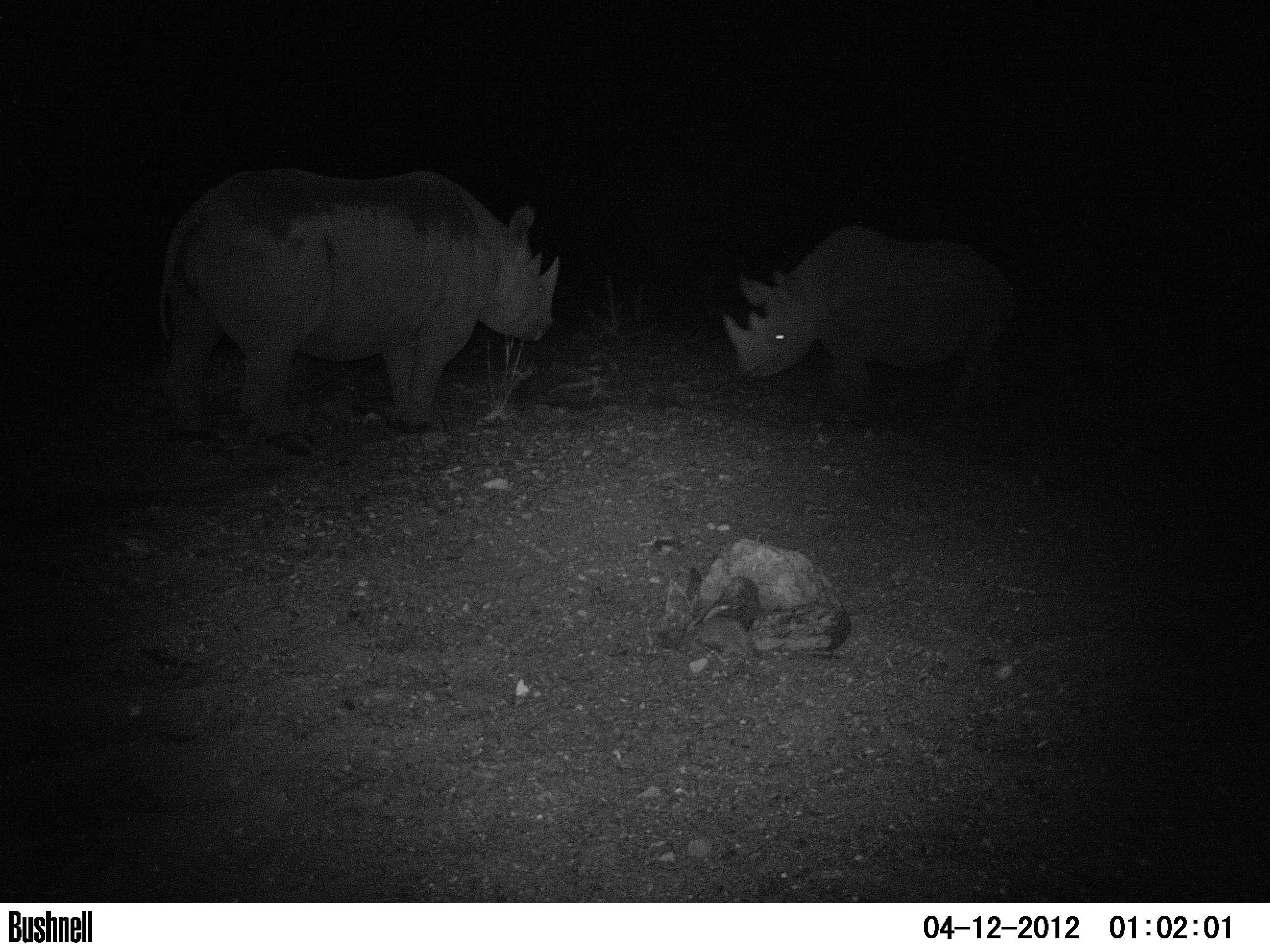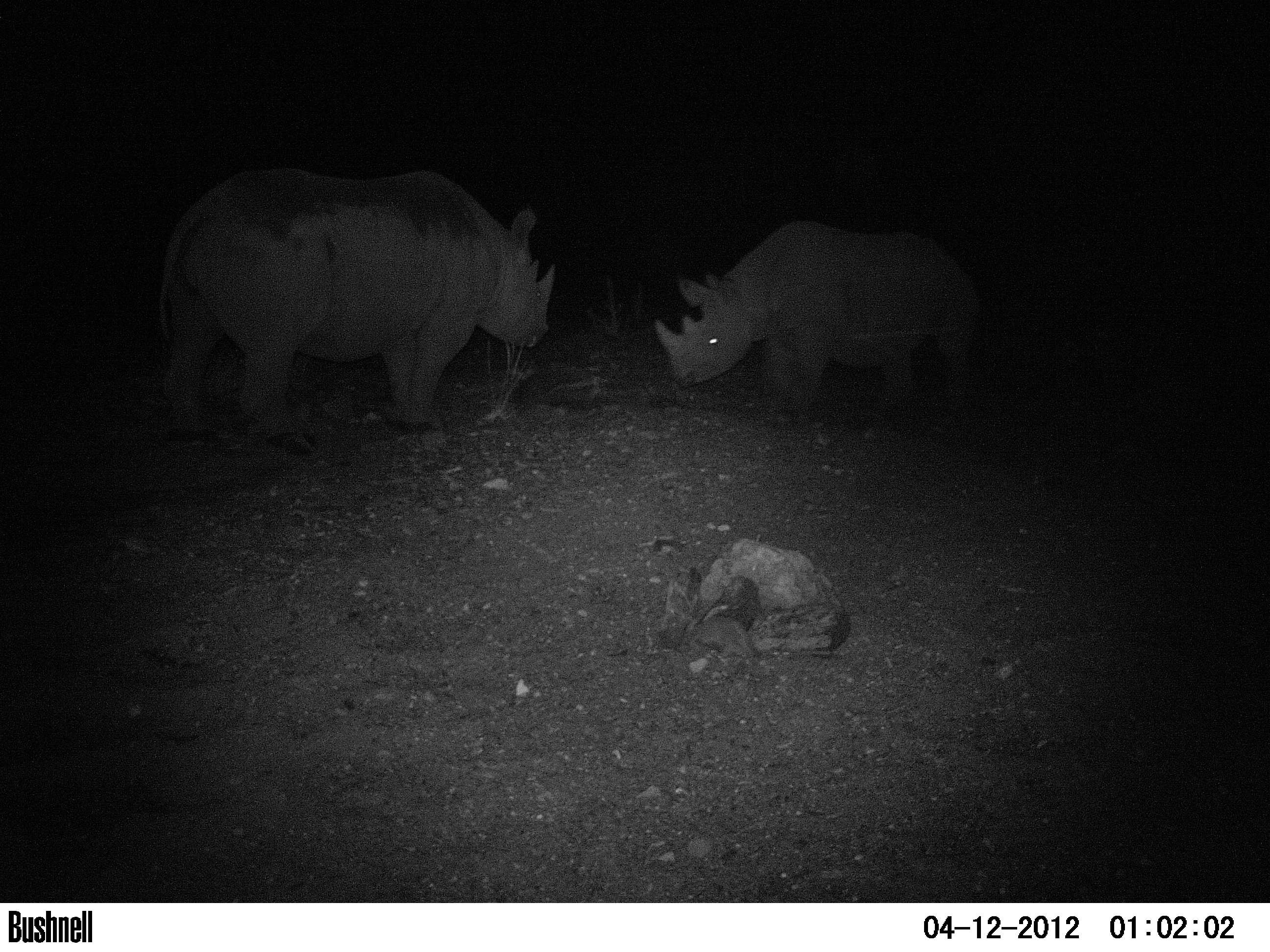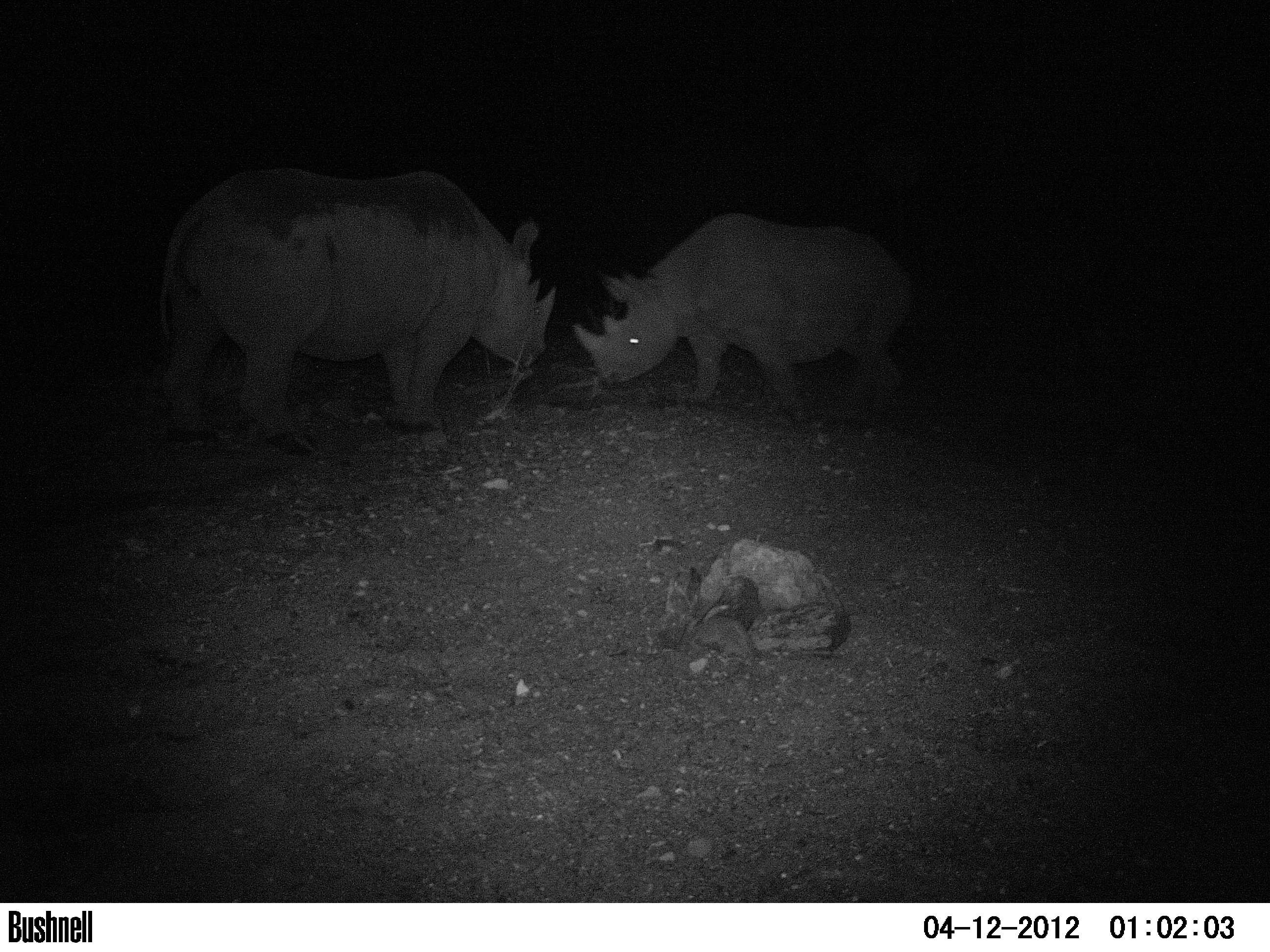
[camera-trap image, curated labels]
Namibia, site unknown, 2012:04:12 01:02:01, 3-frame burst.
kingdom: Animalia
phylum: Chordata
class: Mammalia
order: Perissodactyla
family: Rhinocerotidae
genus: Diceros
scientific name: Diceros bicornis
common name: black rhinoceros